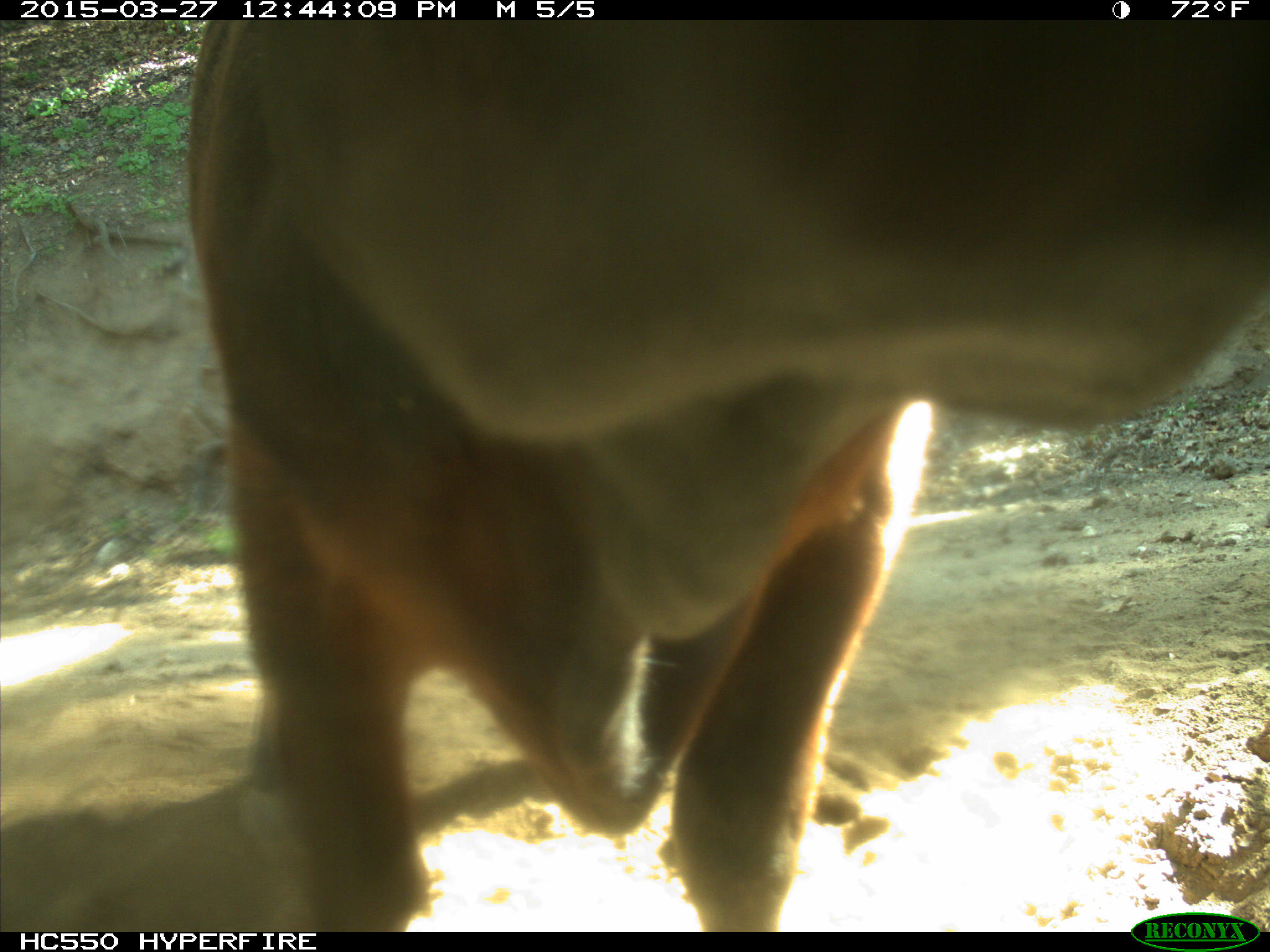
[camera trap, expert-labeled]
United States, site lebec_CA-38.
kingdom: Animalia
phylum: Chordata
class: Mammalia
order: Artiodactyla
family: Bovidae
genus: Bos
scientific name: Bos taurus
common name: domestic cow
Bos taurus (domestic cow).